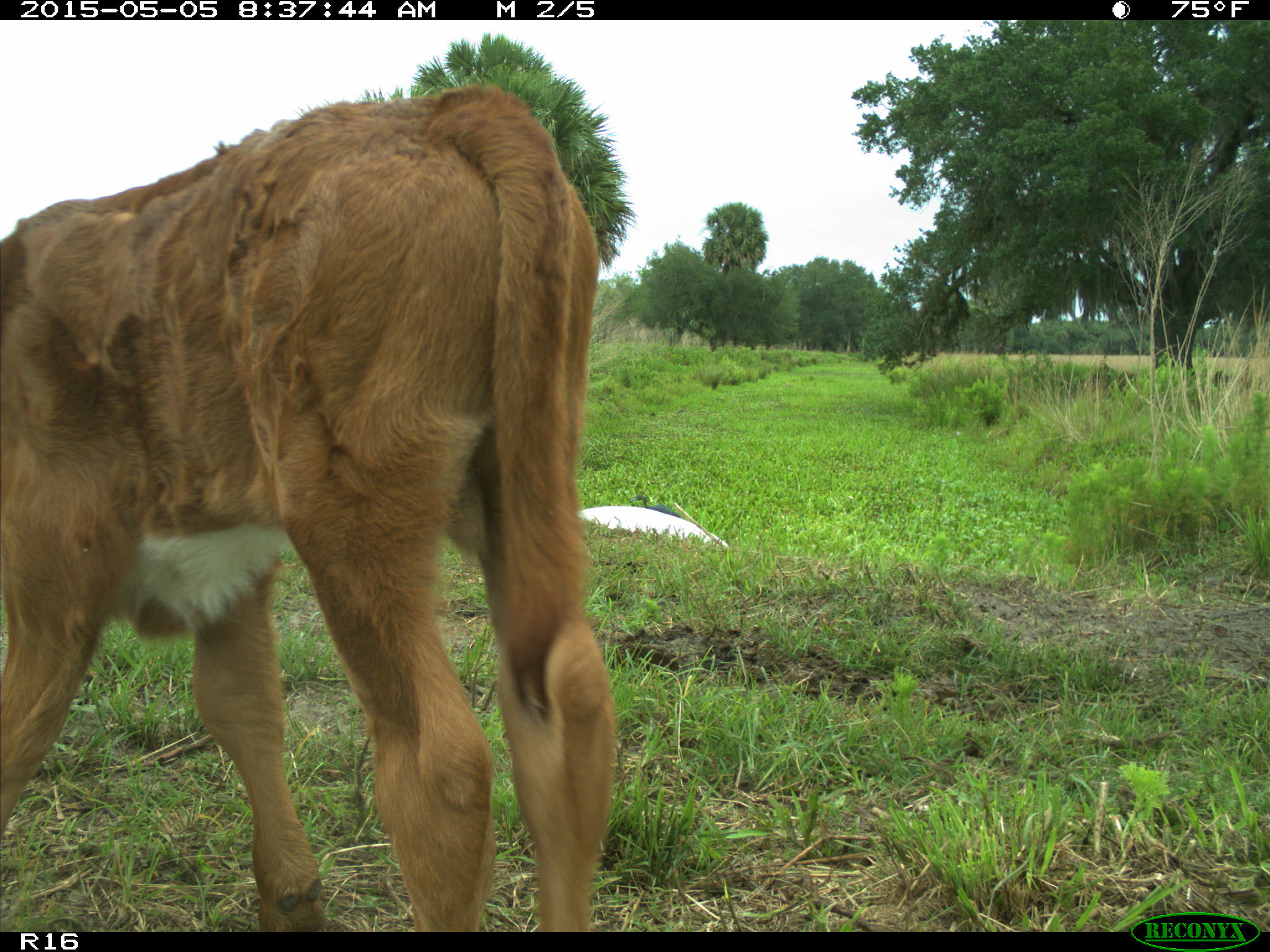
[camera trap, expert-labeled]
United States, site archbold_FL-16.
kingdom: Animalia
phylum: Chordata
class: Mammalia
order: Artiodactyla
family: Bovidae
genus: Bos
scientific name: Bos taurus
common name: domestic cow